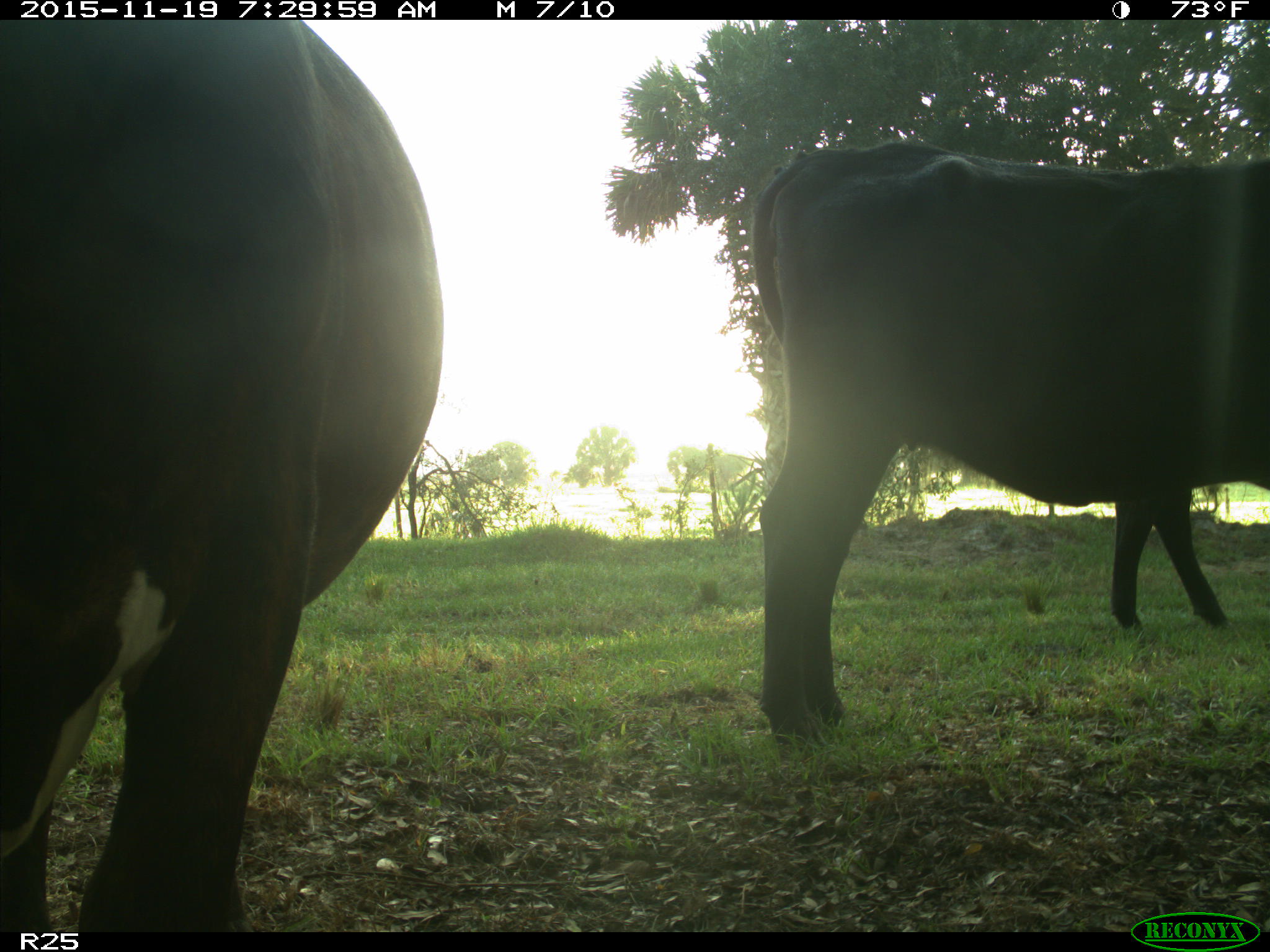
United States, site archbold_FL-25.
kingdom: Animalia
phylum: Chordata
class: Mammalia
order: Artiodactyla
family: Bovidae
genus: Bos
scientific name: Bos taurus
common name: domestic cow